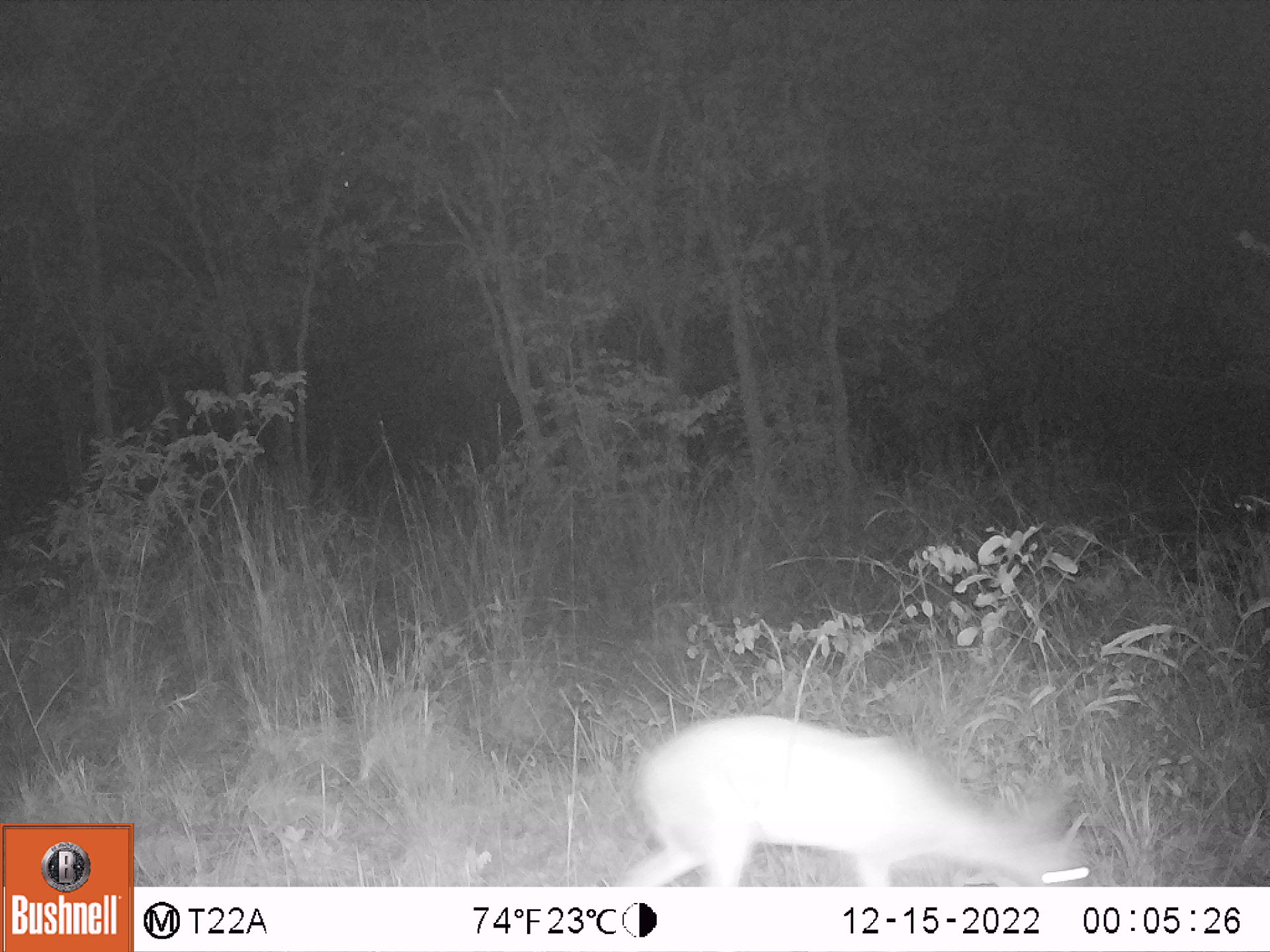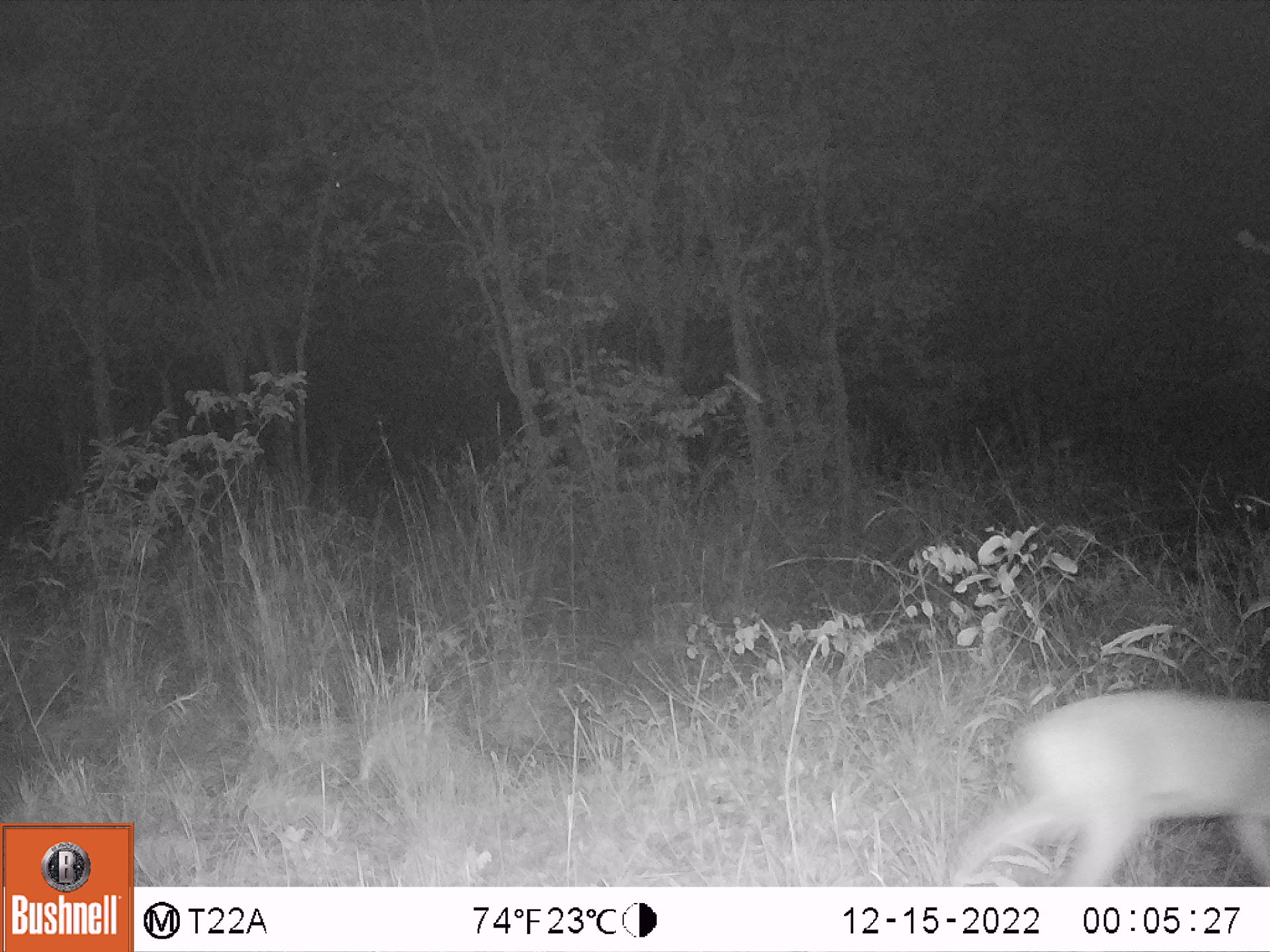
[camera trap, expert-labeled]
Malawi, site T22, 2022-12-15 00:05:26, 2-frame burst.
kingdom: Animalia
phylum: Chordata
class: Mammalia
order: Artiodactyla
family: Bovidae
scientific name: Antilopinae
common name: small antelope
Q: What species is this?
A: Small antelope (Antilopinae).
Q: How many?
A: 1.